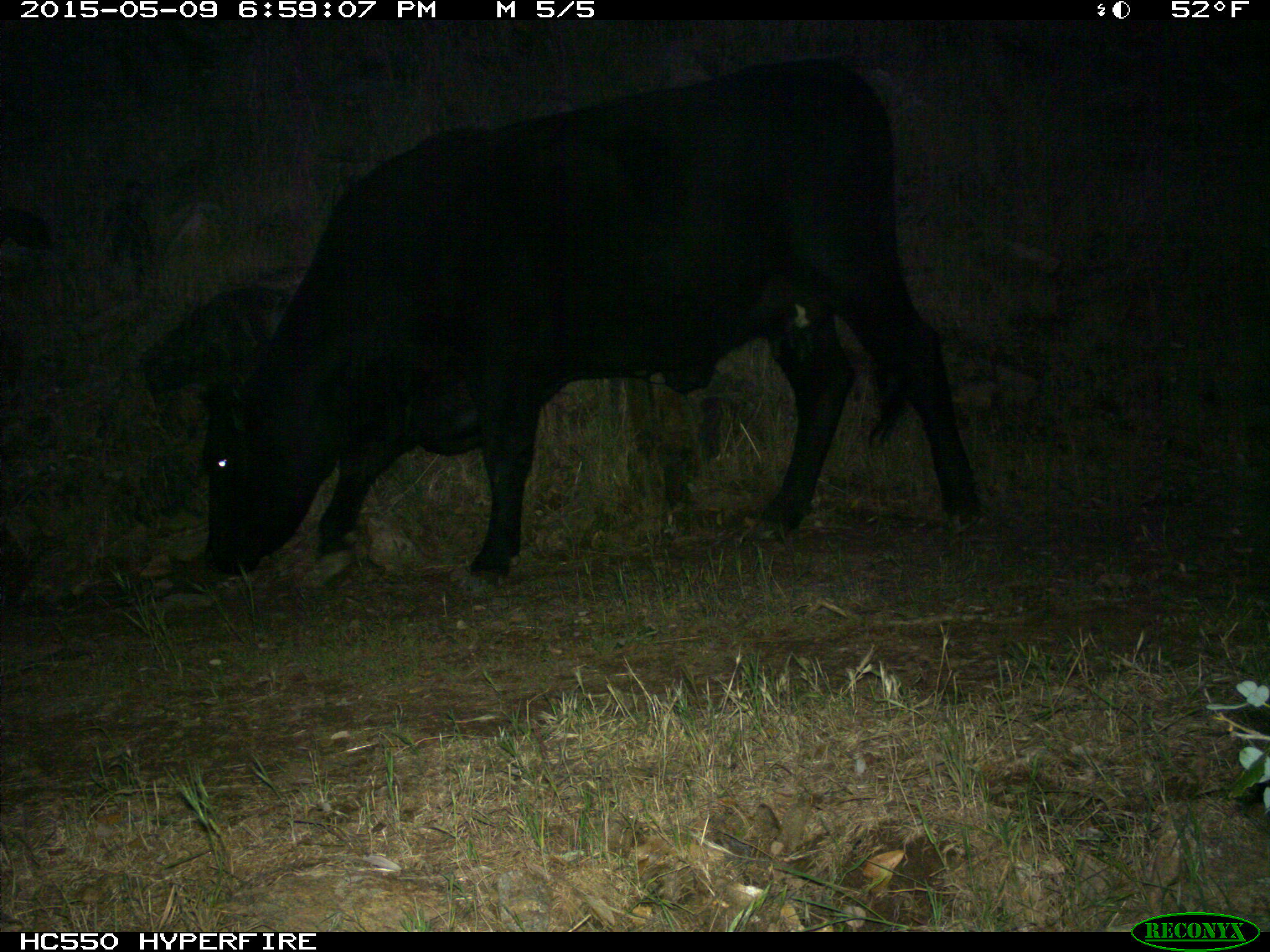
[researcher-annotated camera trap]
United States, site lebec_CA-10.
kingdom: Animalia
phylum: Chordata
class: Mammalia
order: Artiodactyla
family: Bovidae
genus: Bos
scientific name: Bos taurus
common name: domestic cow